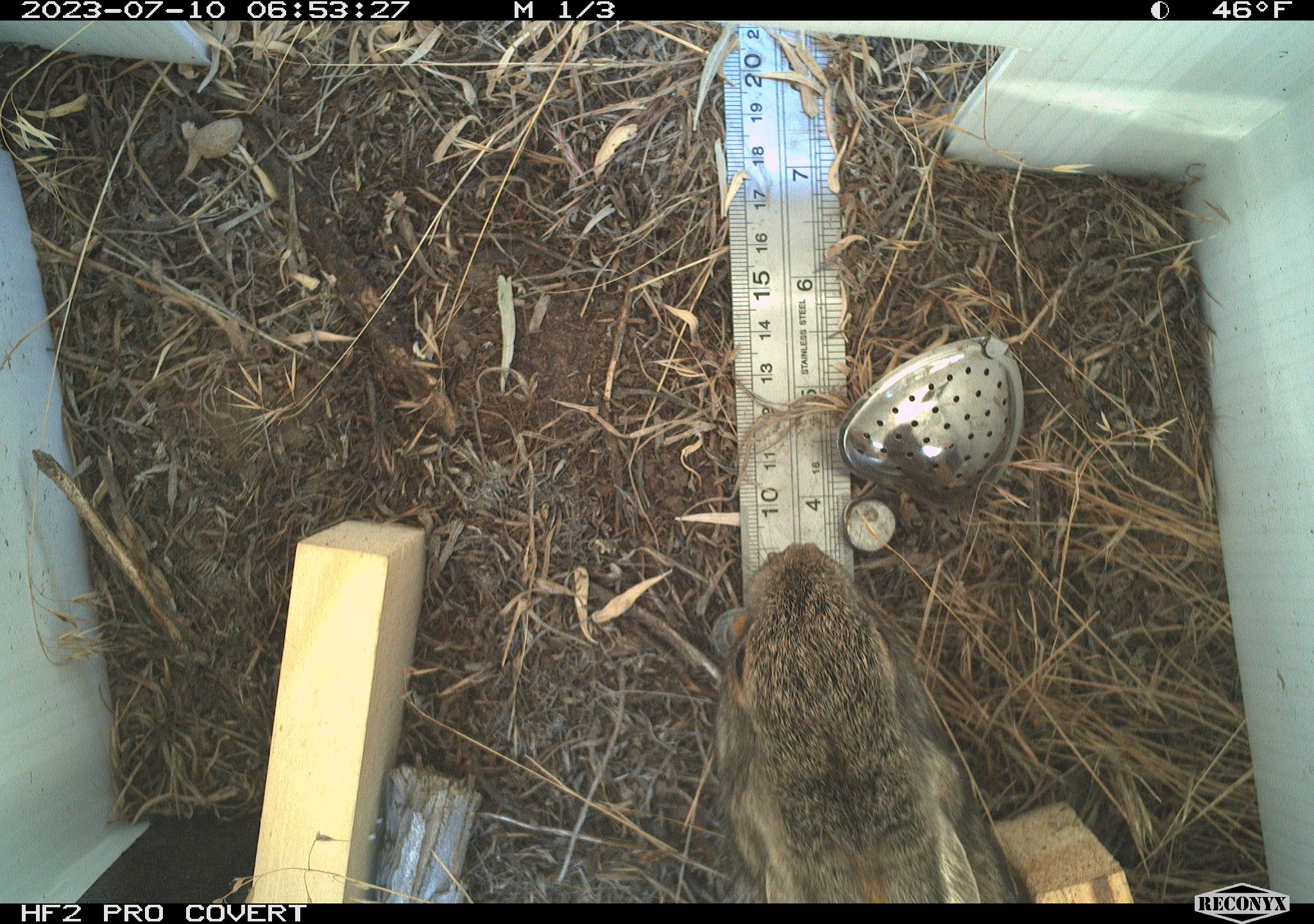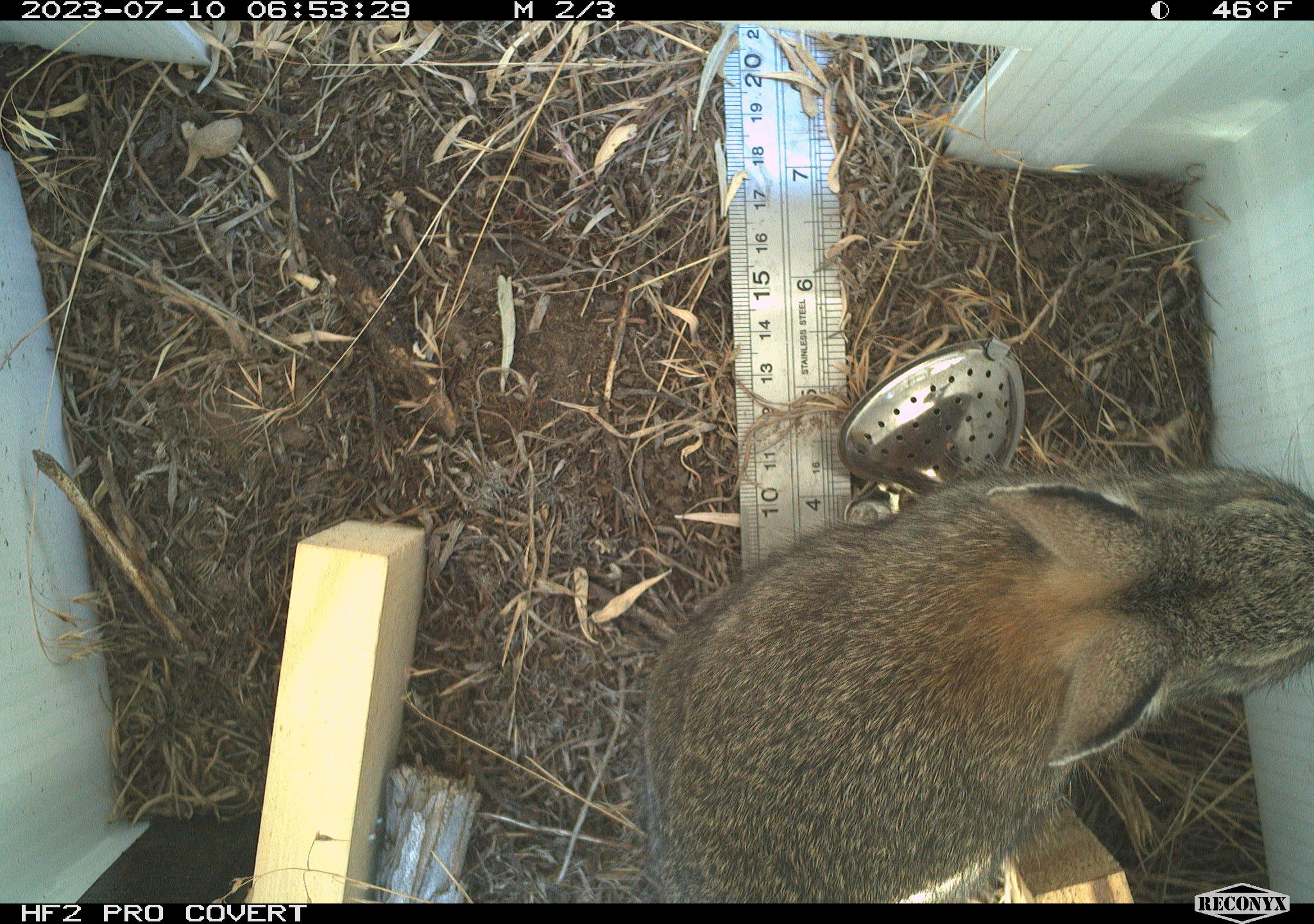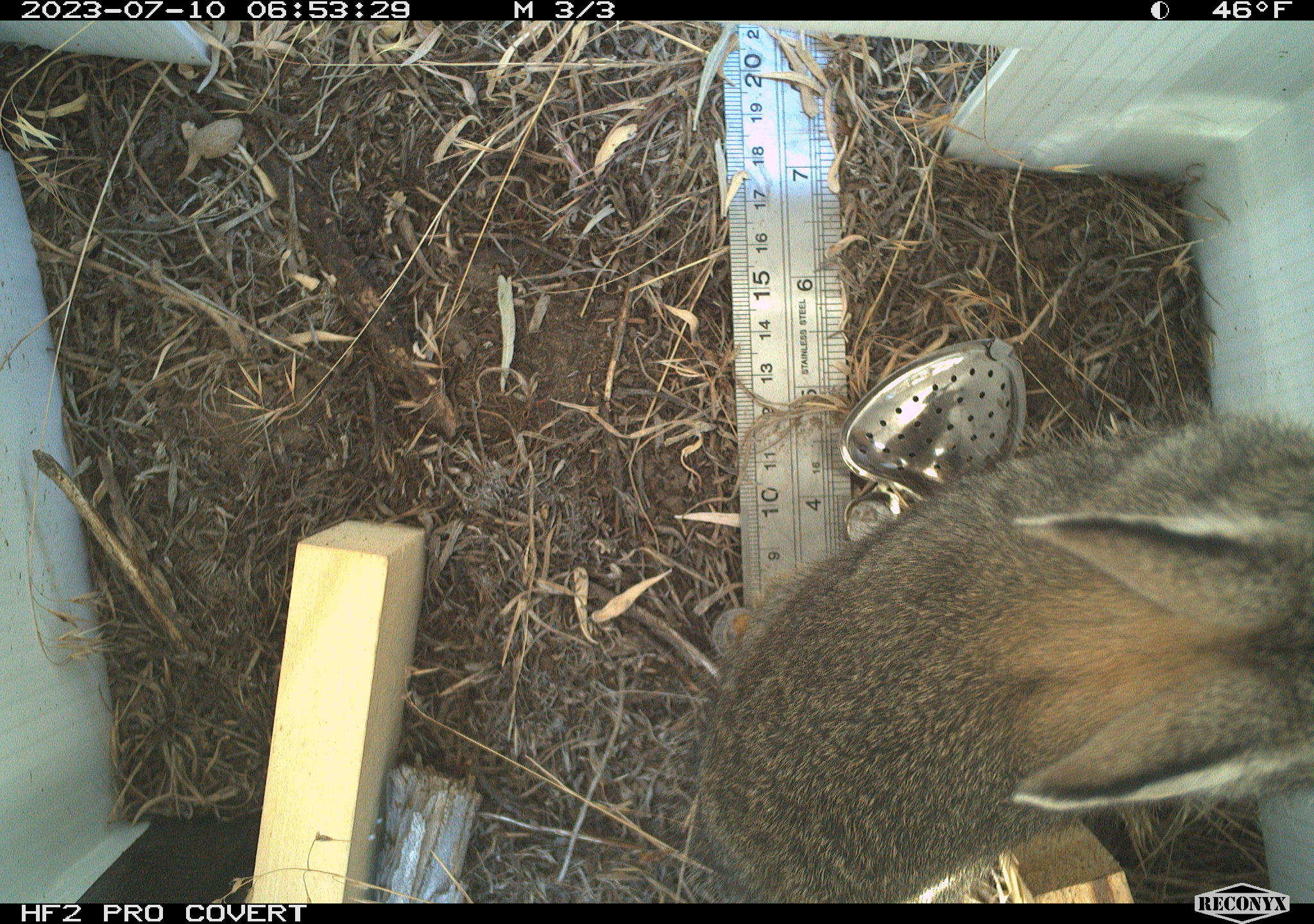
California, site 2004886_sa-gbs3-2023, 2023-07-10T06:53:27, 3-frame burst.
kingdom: Animalia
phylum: Chordata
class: Mammalia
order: Lagomorpha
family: Leporidae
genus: Sylvilagus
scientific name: Sylvilagus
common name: cottontail rabbits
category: sylvilagus species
Sylvilagus species (cottontail rabbits) (Sylvilagus).